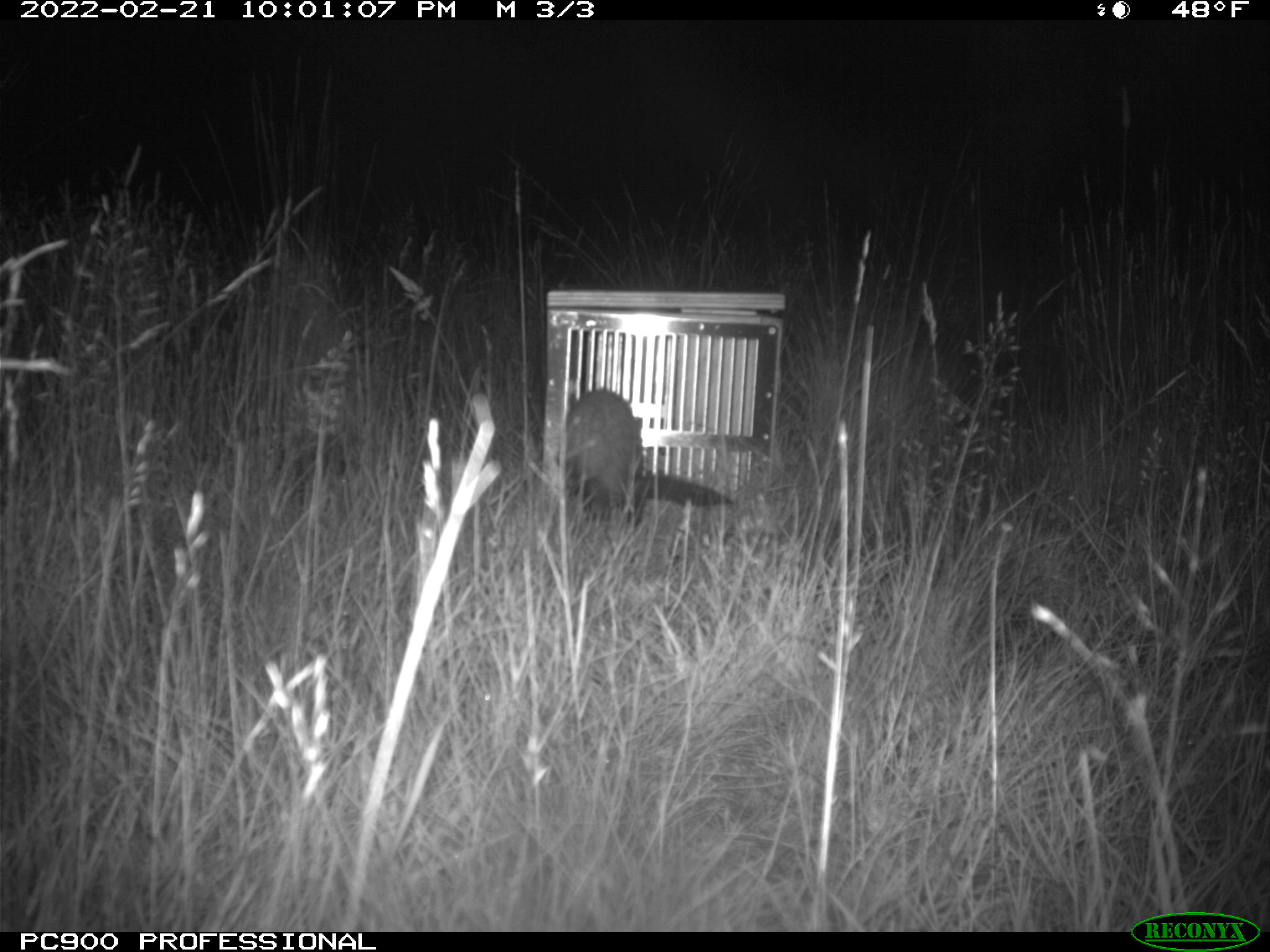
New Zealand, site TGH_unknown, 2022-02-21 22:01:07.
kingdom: Animalia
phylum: Chordata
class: Mammalia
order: Carnivora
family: Mustelidae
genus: Mustela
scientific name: Mustela furo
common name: ferret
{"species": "ferret (Mustela furo)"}